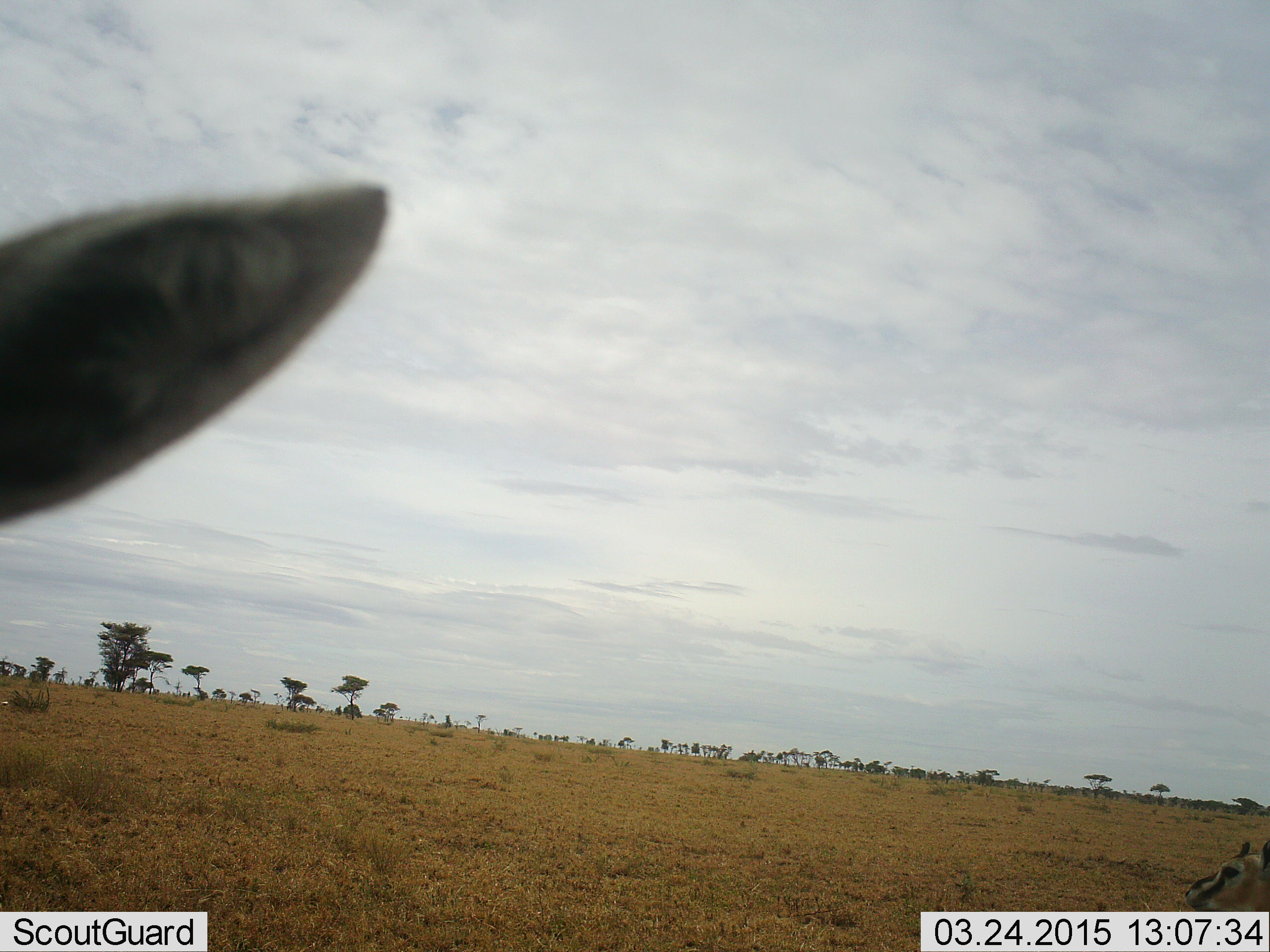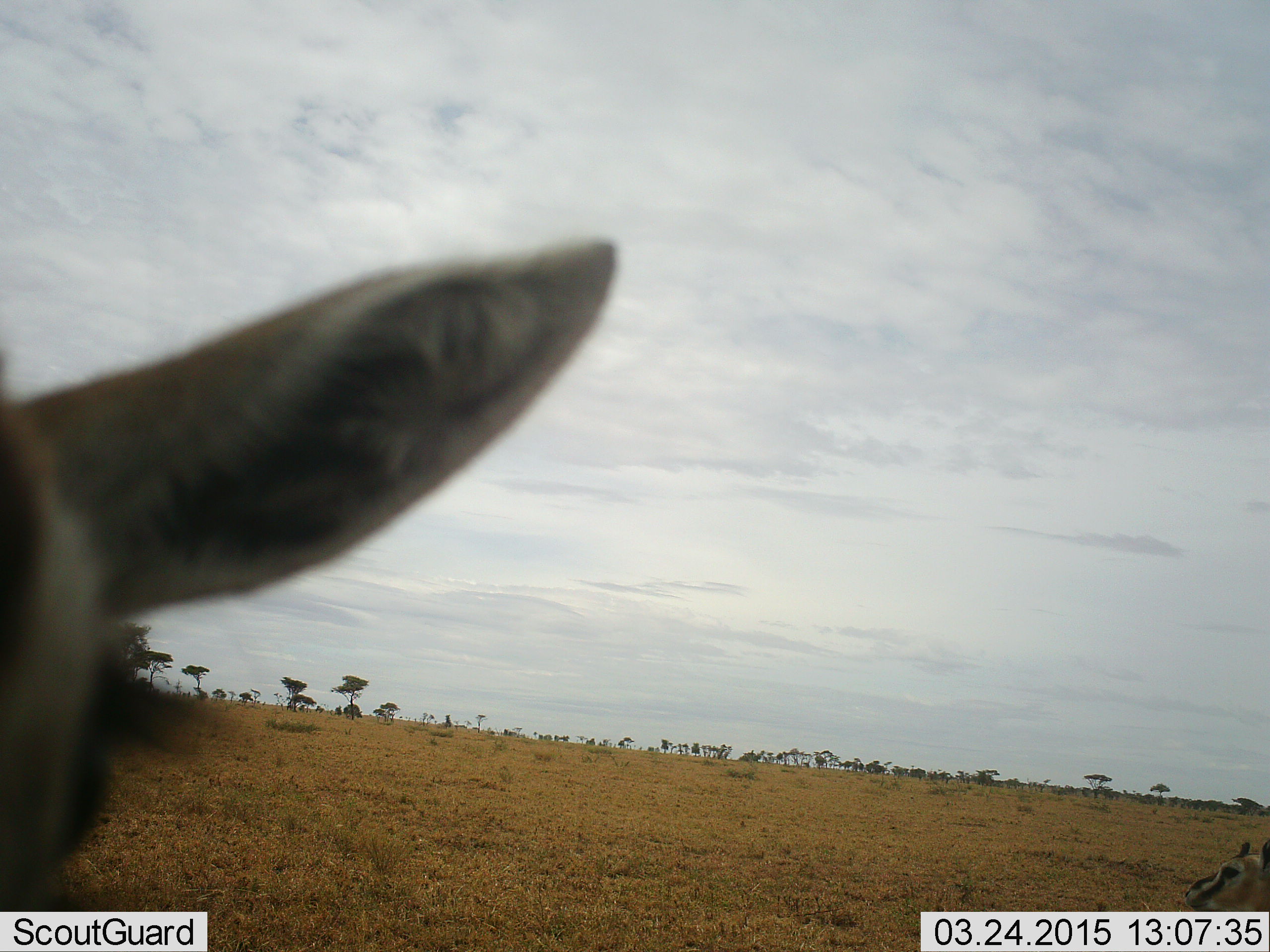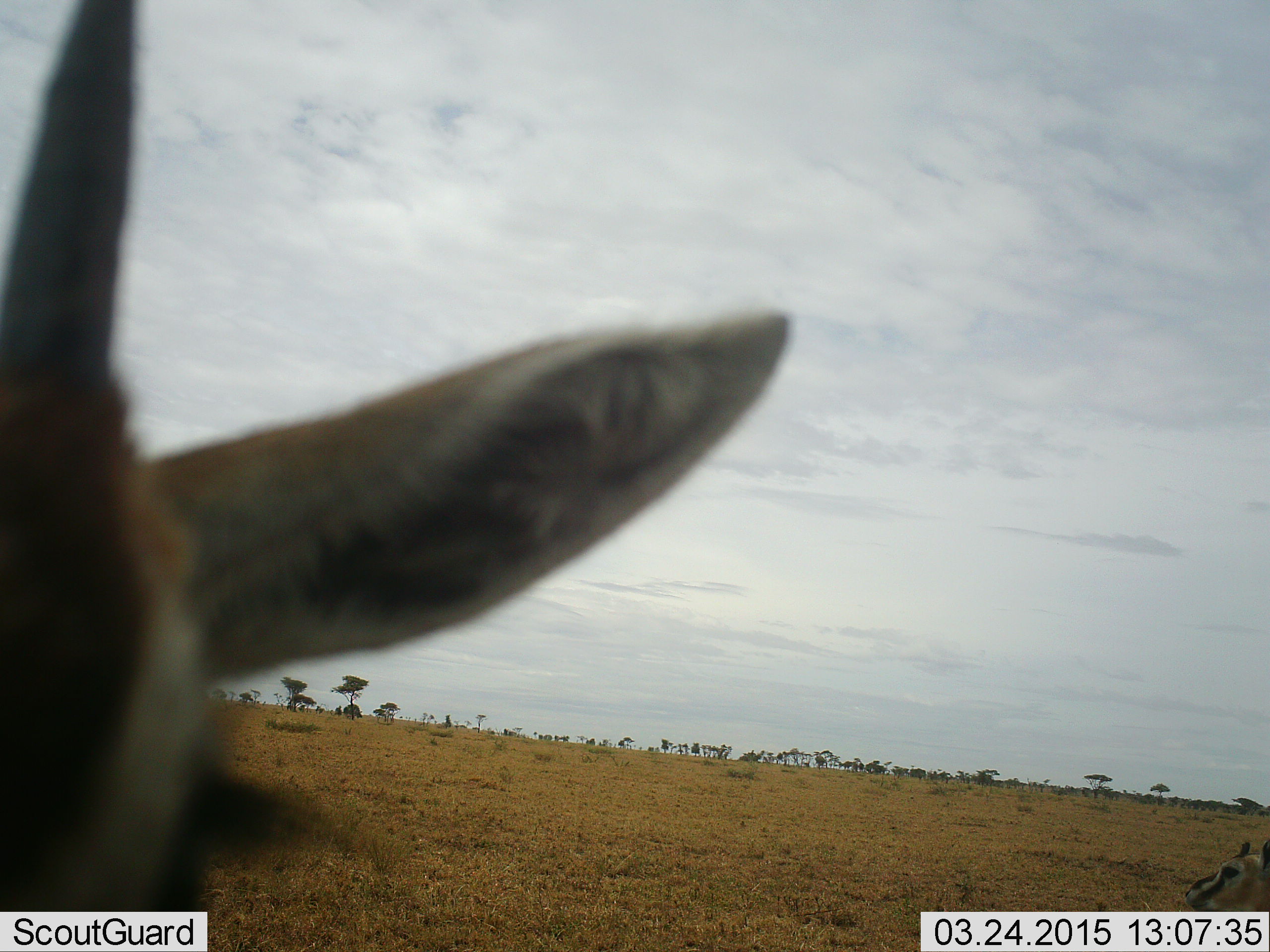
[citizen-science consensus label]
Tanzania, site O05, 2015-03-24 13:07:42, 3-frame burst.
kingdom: Animalia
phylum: Chordata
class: Mammalia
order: Artiodactyla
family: Bovidae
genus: Eudorcas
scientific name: Eudorcas thomsonii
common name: thomson's gazelle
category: gazellethomsons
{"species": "gazellethomsons (thomson's gazelle) (Eudorcas thomsonii)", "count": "2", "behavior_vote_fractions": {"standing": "100%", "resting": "20%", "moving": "0%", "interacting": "0%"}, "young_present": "0%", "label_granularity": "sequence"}